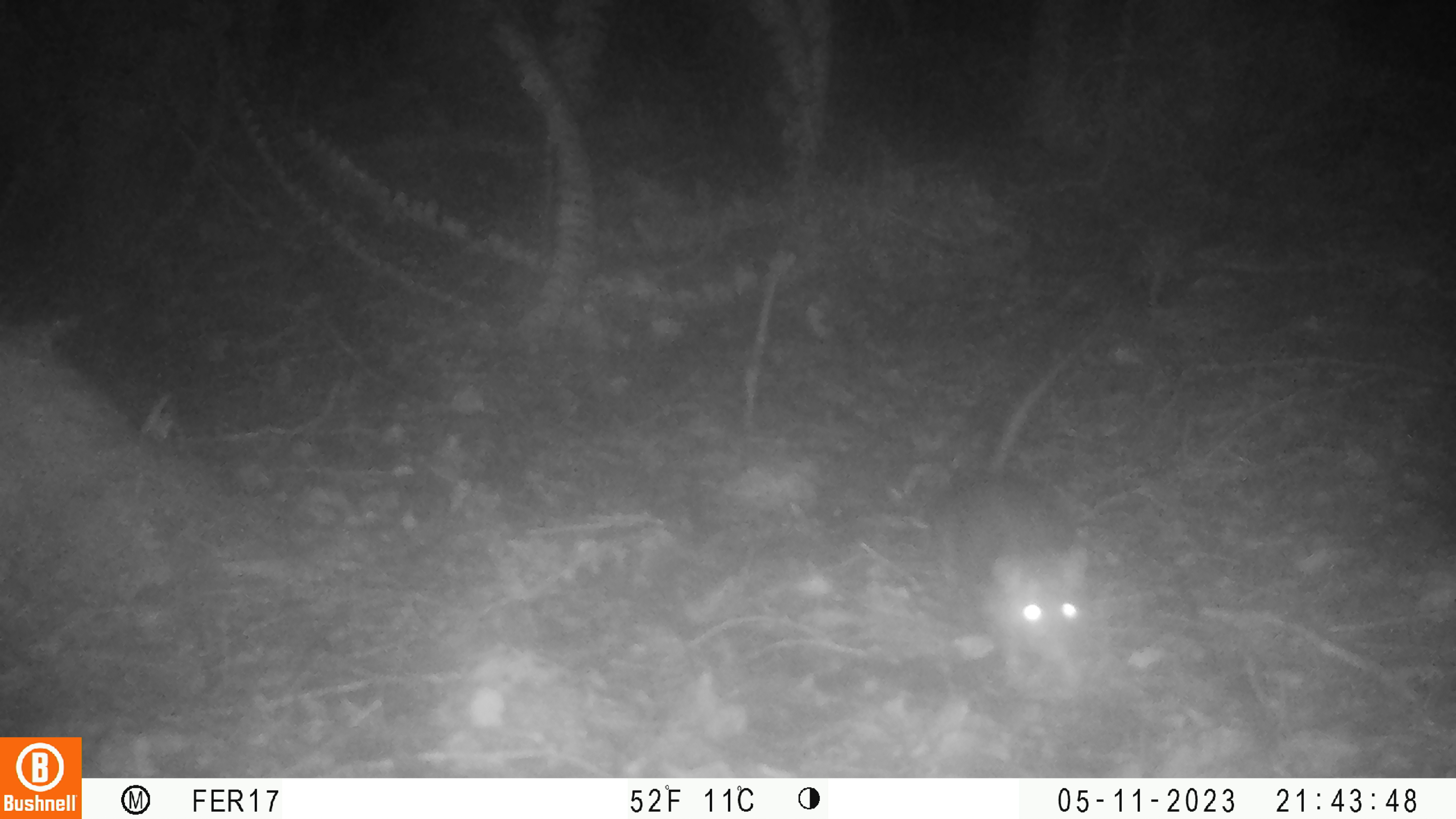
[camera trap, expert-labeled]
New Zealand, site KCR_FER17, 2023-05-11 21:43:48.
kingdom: Animalia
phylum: Chordata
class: Mammalia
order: Rodentia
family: Muridae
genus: Rattus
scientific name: Rattus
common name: rat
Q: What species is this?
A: Rat (Rattus).